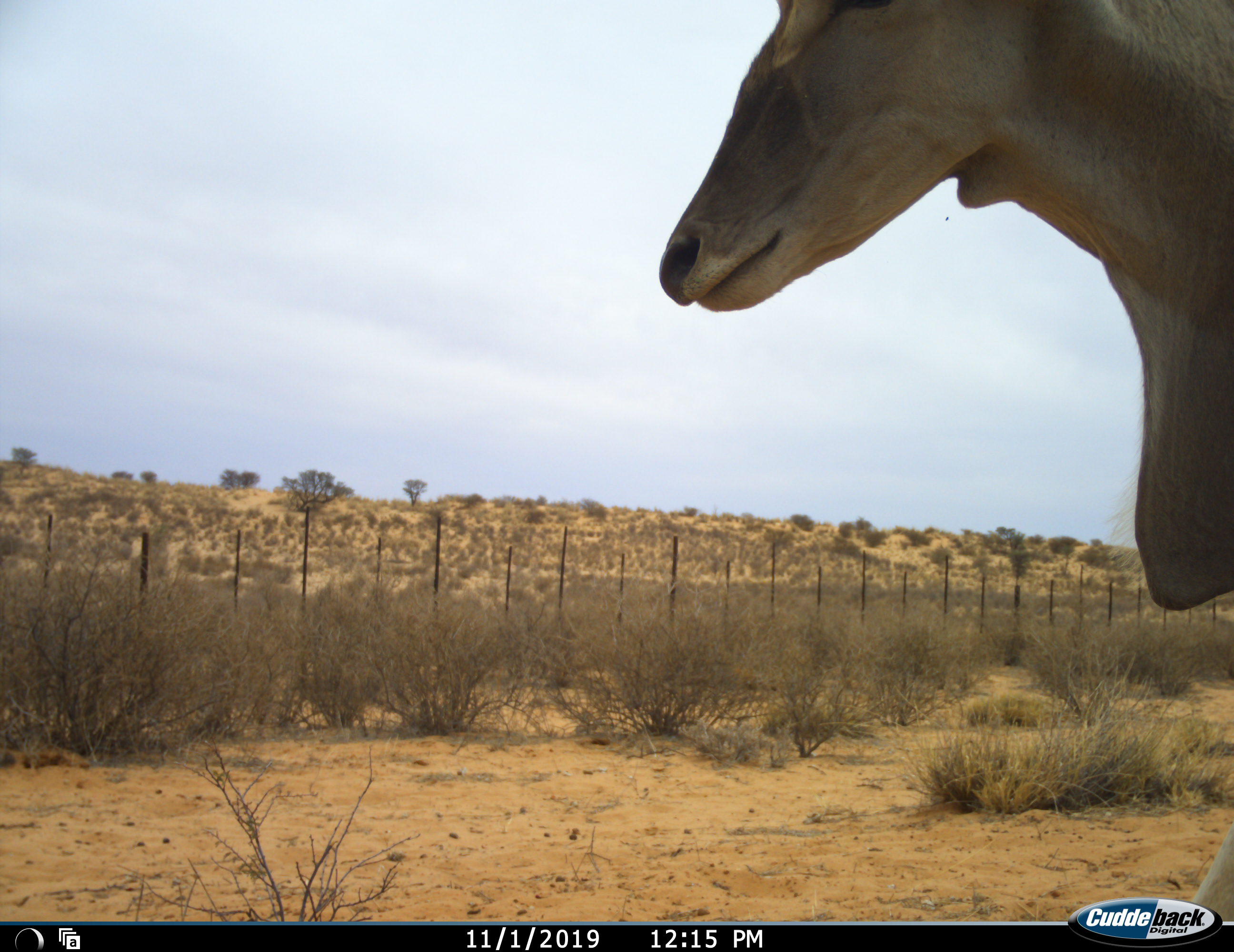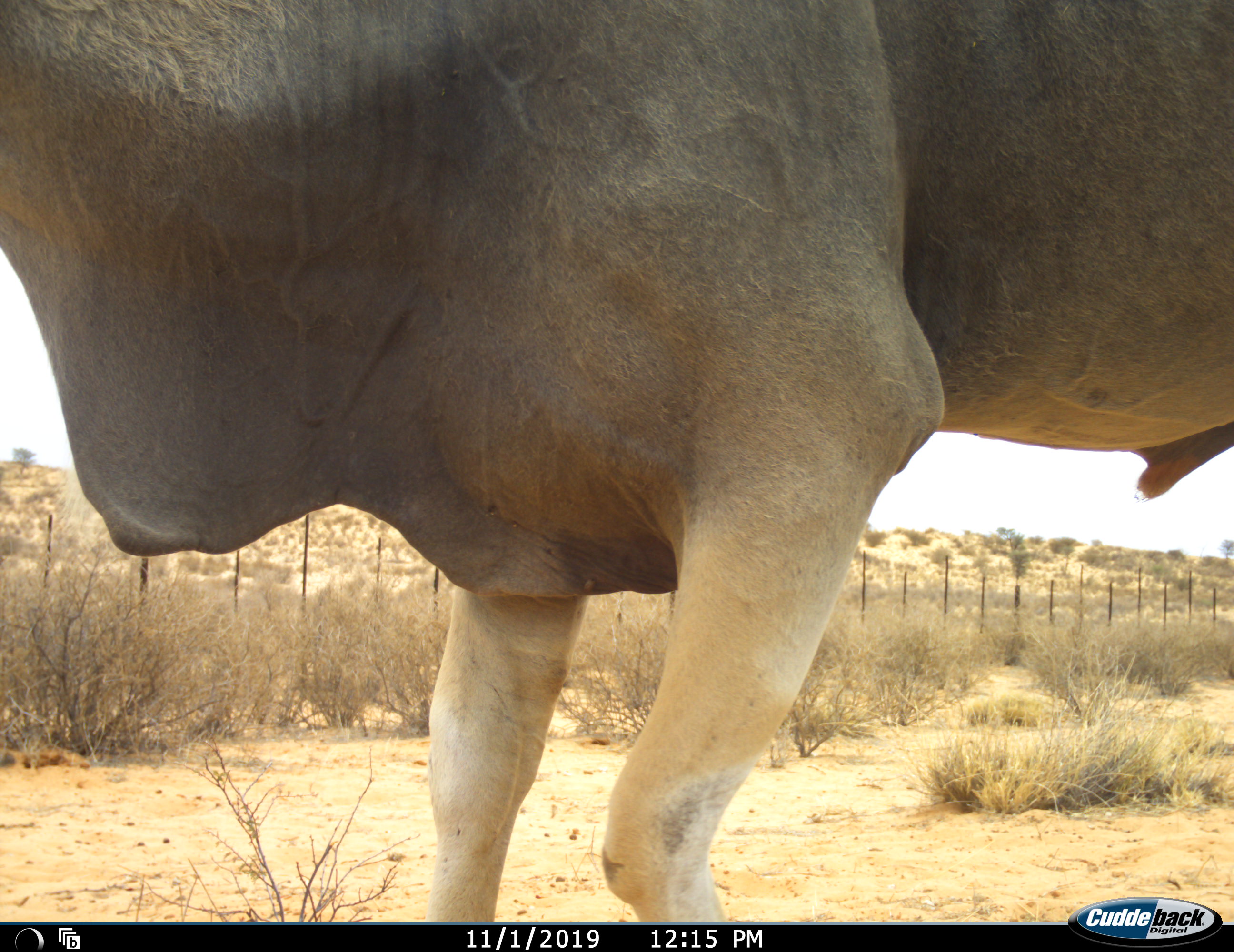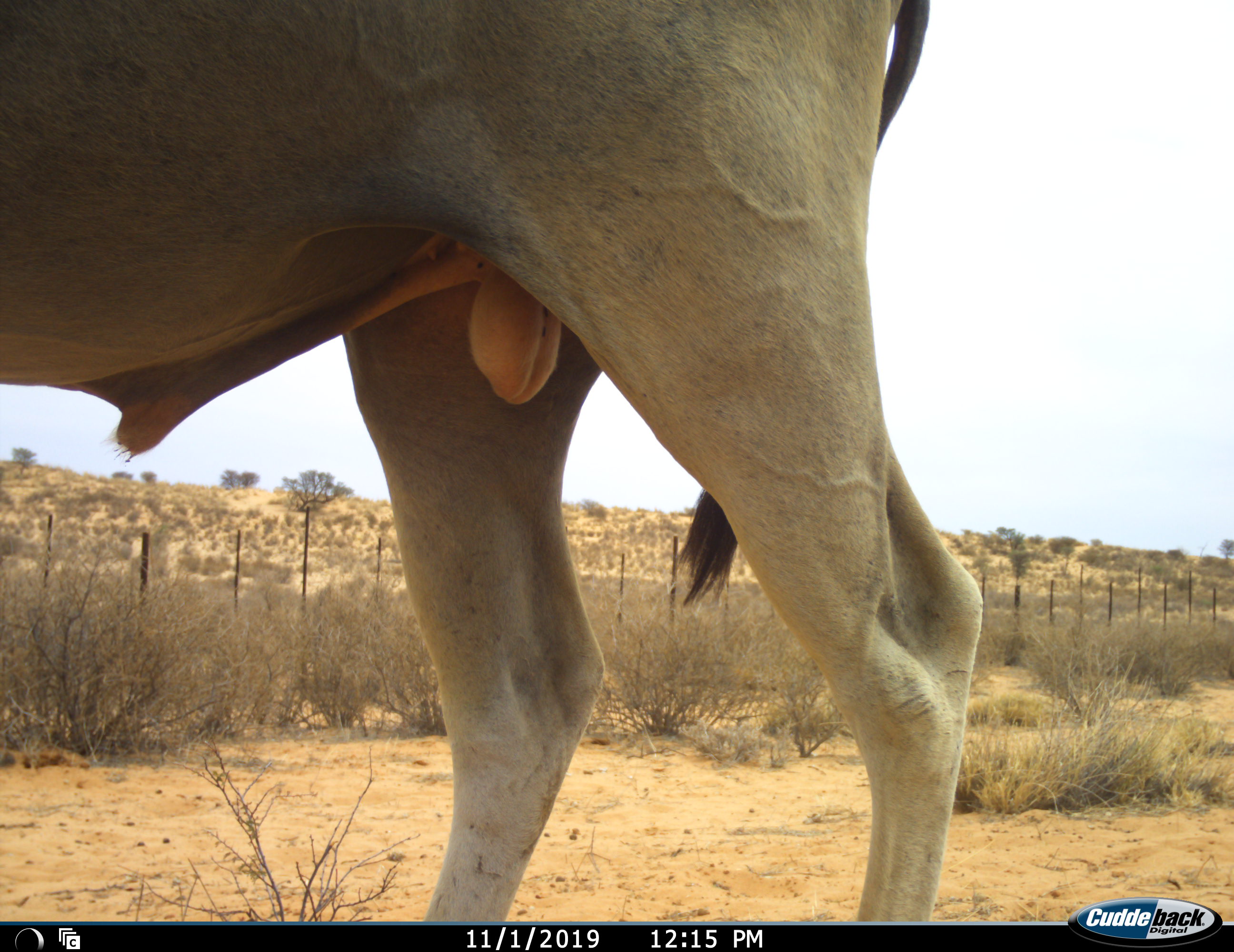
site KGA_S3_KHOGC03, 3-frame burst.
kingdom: Animalia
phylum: Chordata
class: Mammalia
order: Artiodactyla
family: Bovidae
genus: Tragelaphus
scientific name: Tragelaphus oryx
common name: eland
Eland (Tragelaphus oryx), count 1. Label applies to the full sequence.